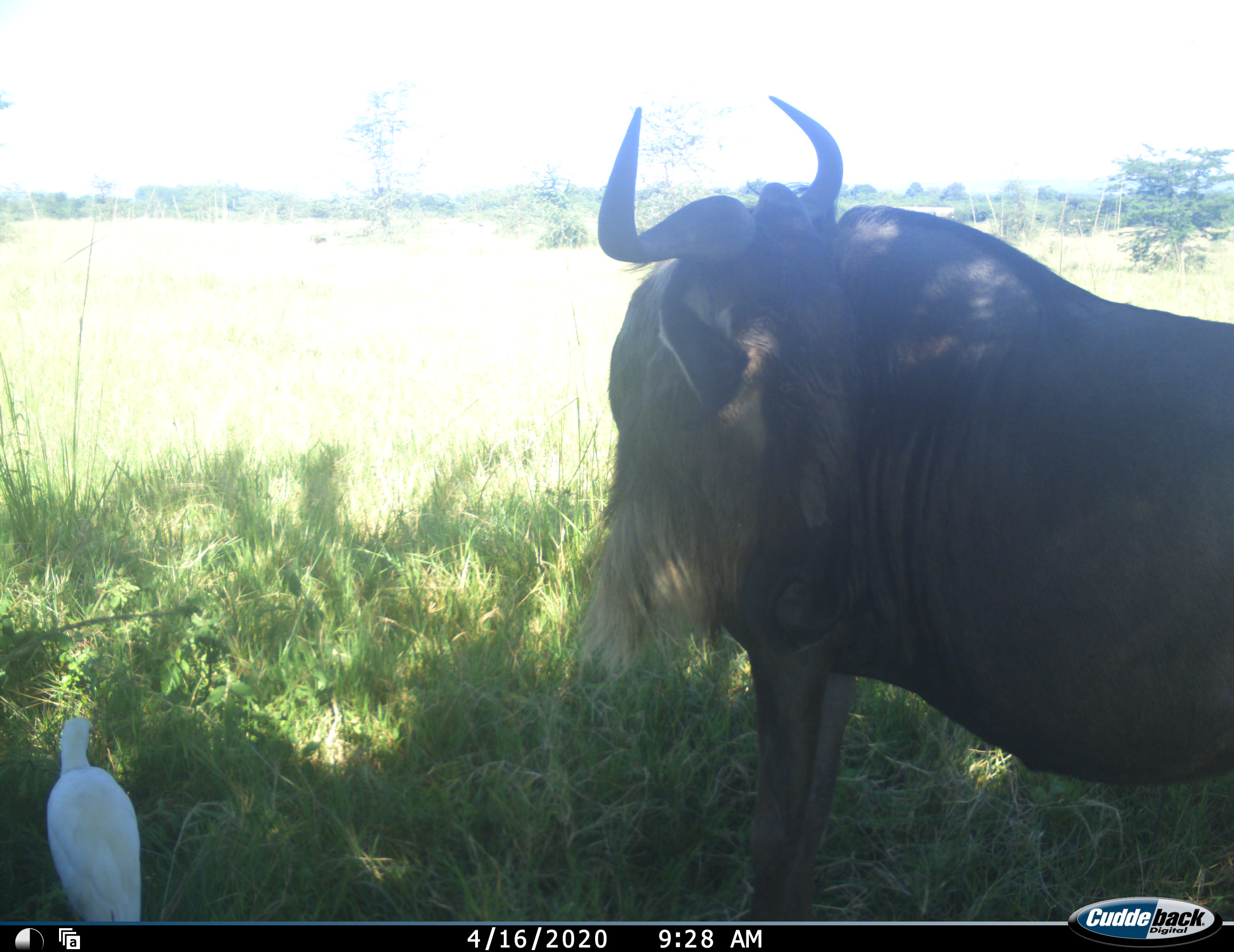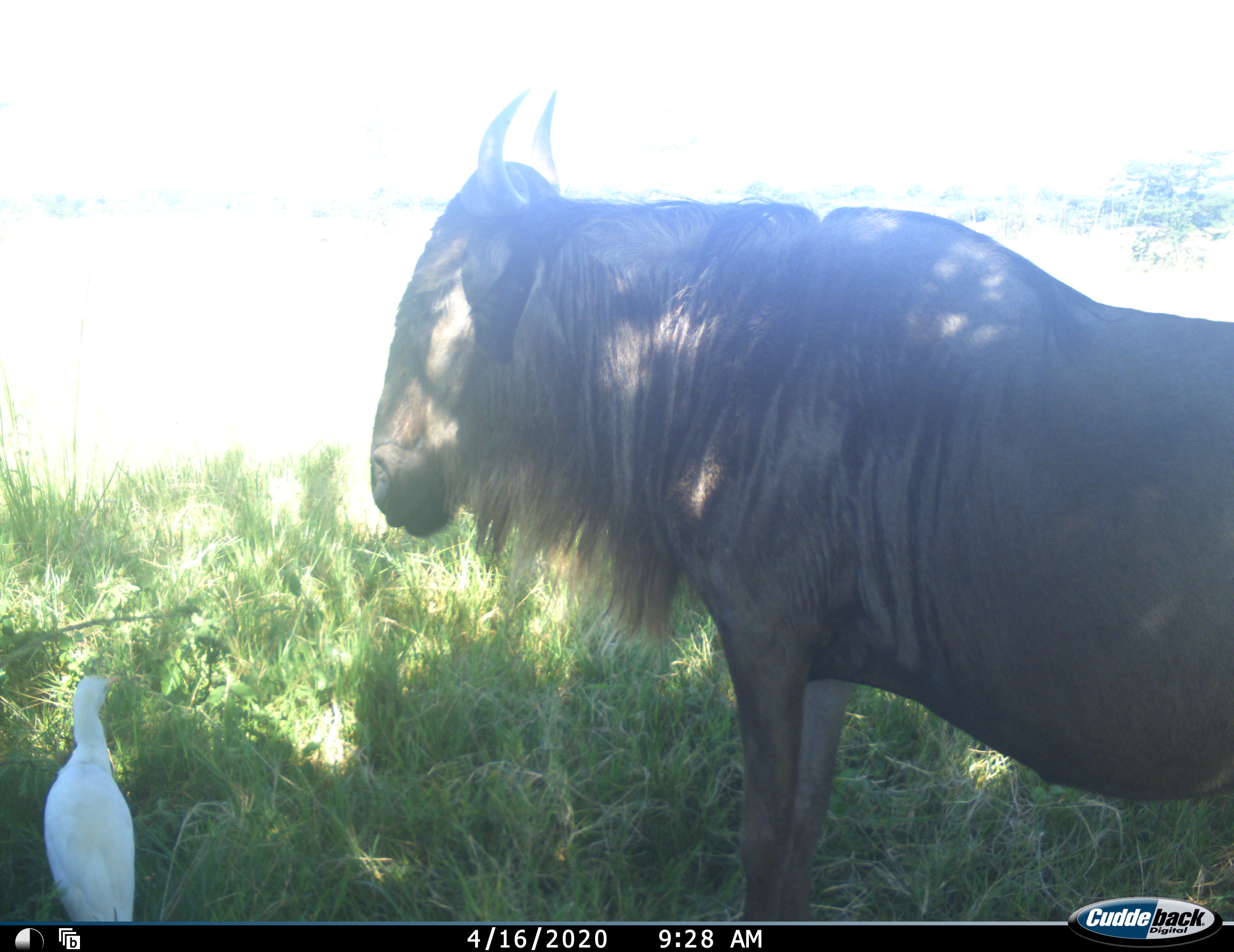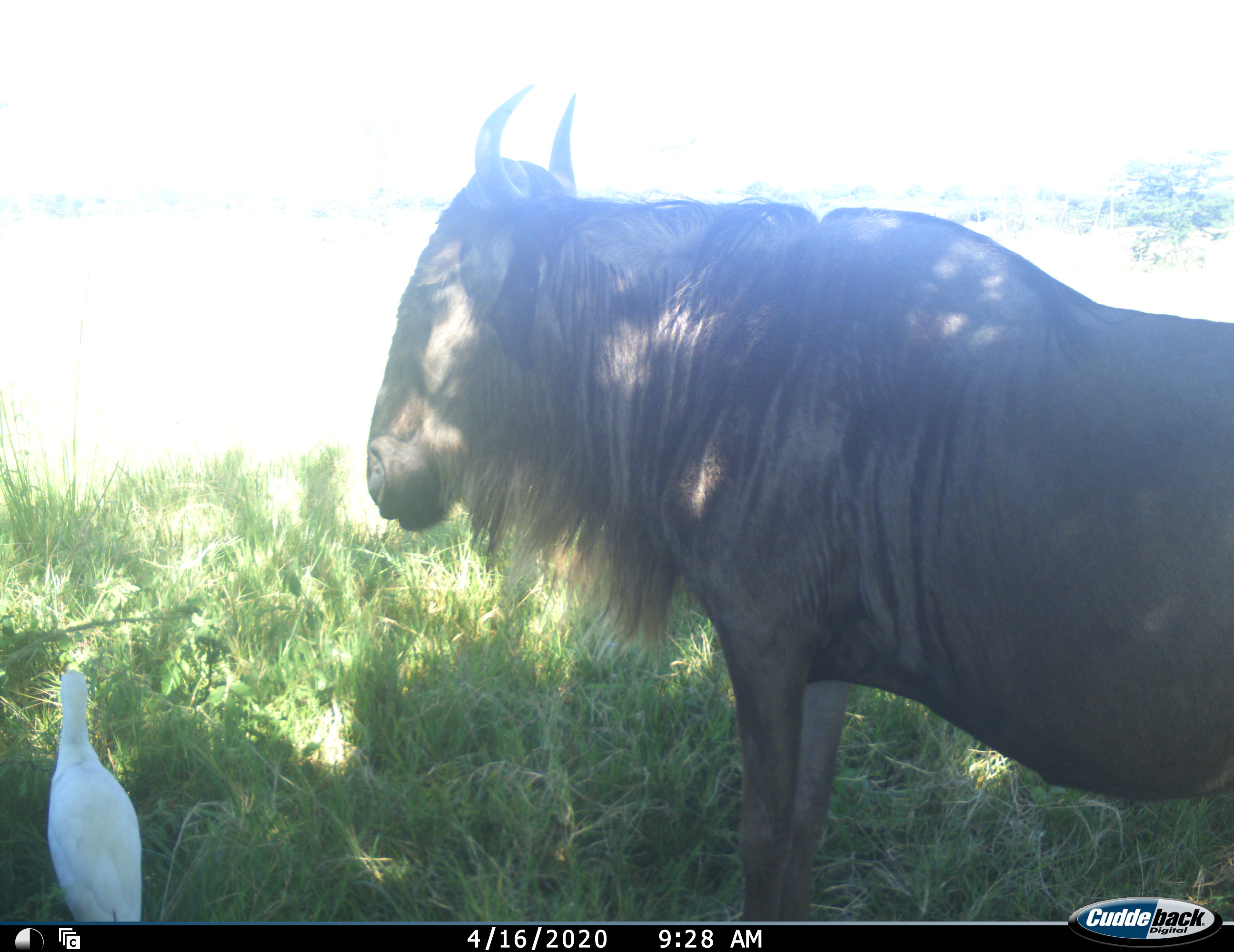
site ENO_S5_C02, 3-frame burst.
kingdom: Animalia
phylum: Chordata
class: Aves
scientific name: Aves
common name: bird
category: birdother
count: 1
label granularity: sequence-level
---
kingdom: Animalia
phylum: Chordata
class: Mammalia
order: Artiodactyla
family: Bovidae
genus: Connochaetes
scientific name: Connochaetes taurinus taurinus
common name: blue wildebeest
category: wildebeestblue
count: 1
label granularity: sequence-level